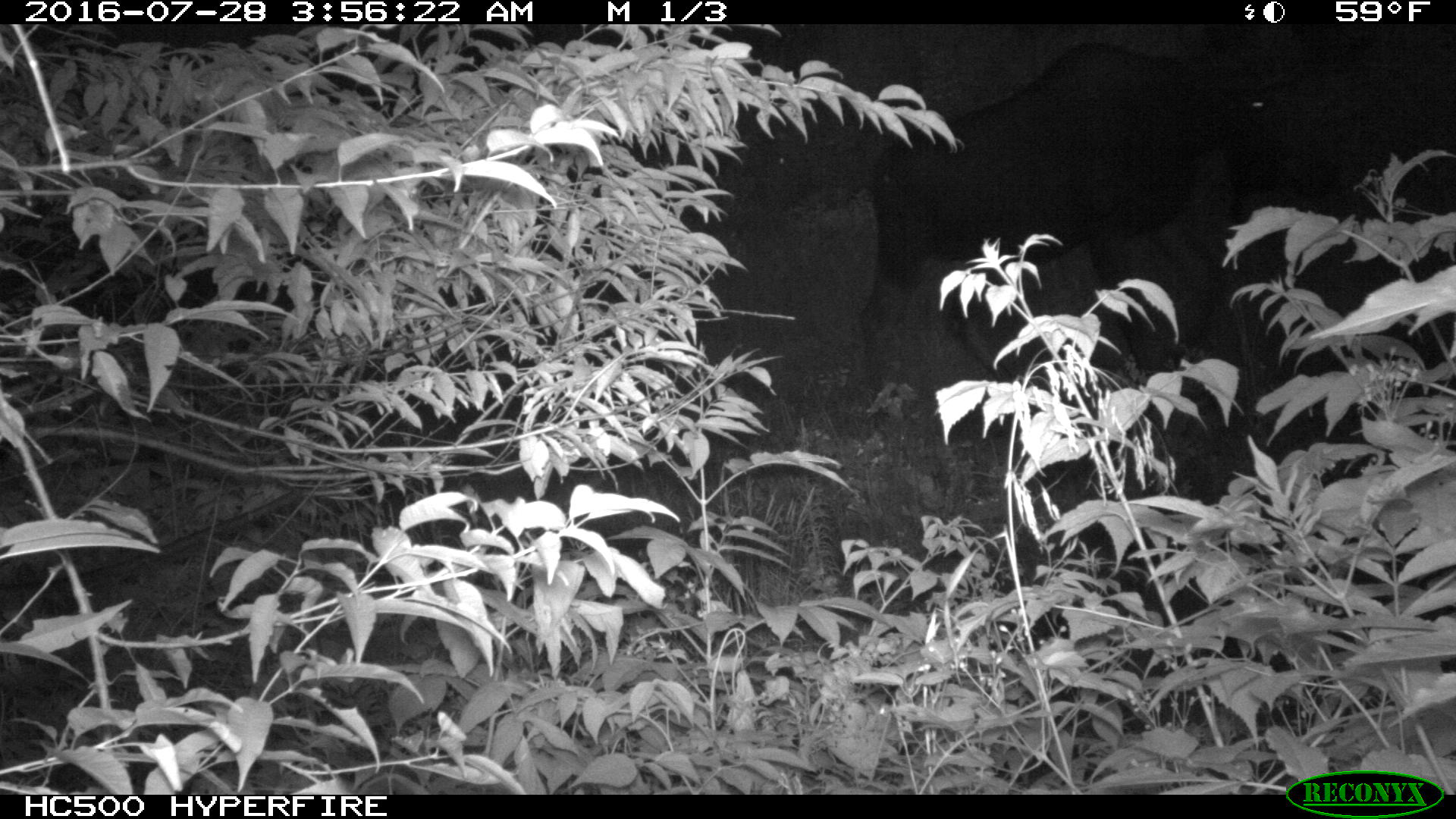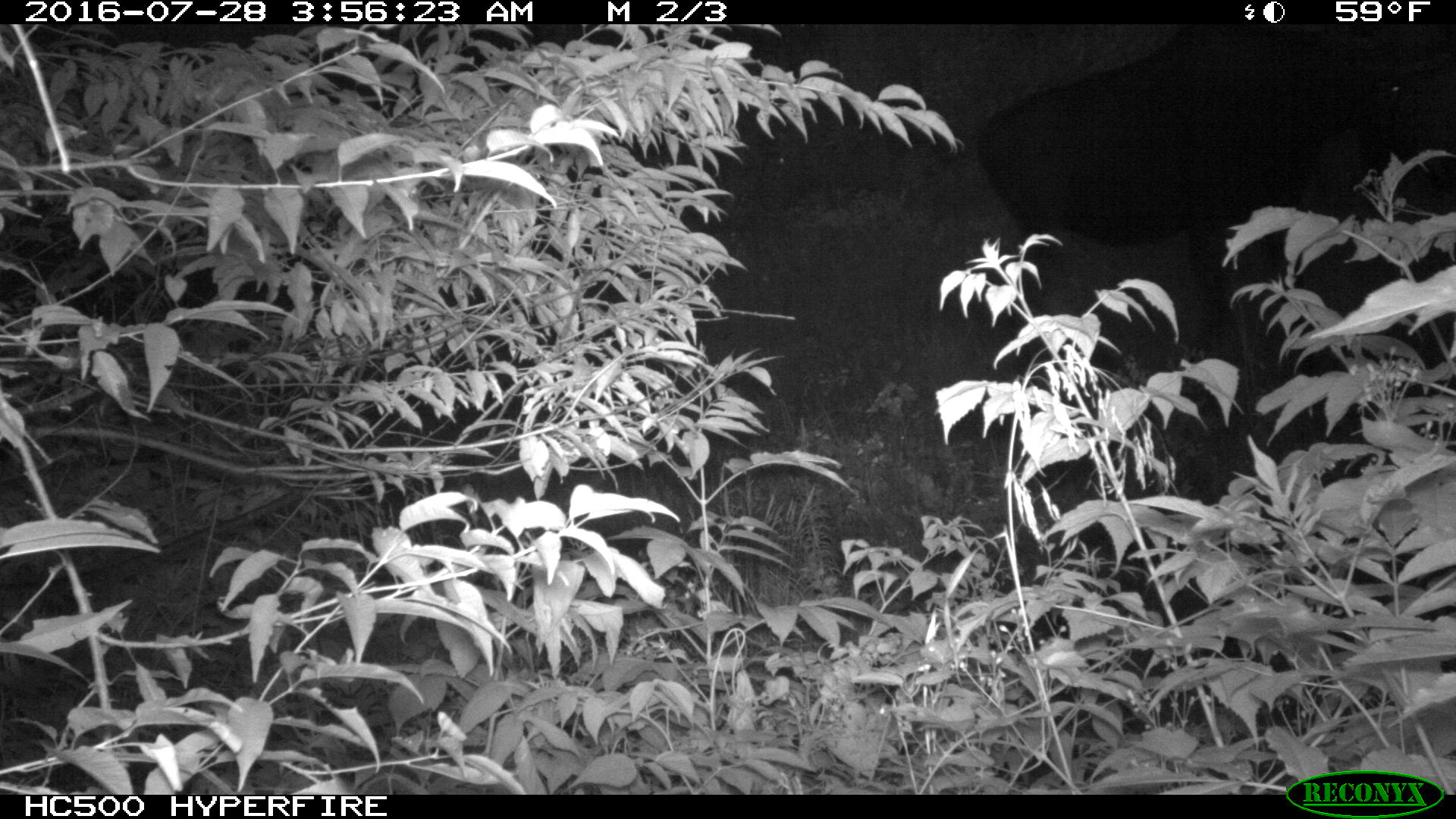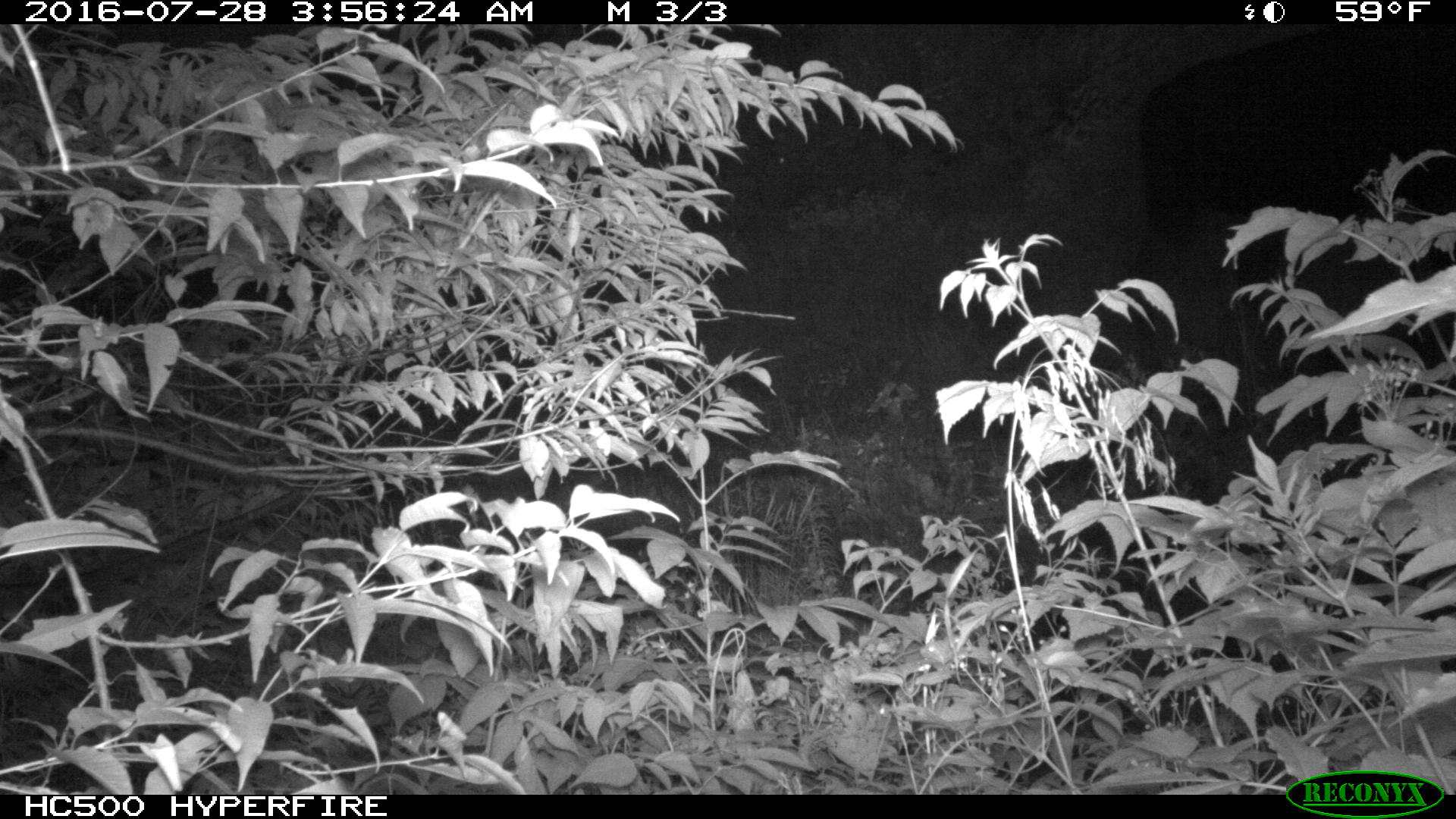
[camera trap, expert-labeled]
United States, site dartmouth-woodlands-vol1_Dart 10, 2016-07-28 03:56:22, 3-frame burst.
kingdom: Animalia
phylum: Chordata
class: Mammalia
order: Artiodactyla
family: Cervidae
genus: Alces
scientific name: Alces alces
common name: moose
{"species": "moose (Alces alces)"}